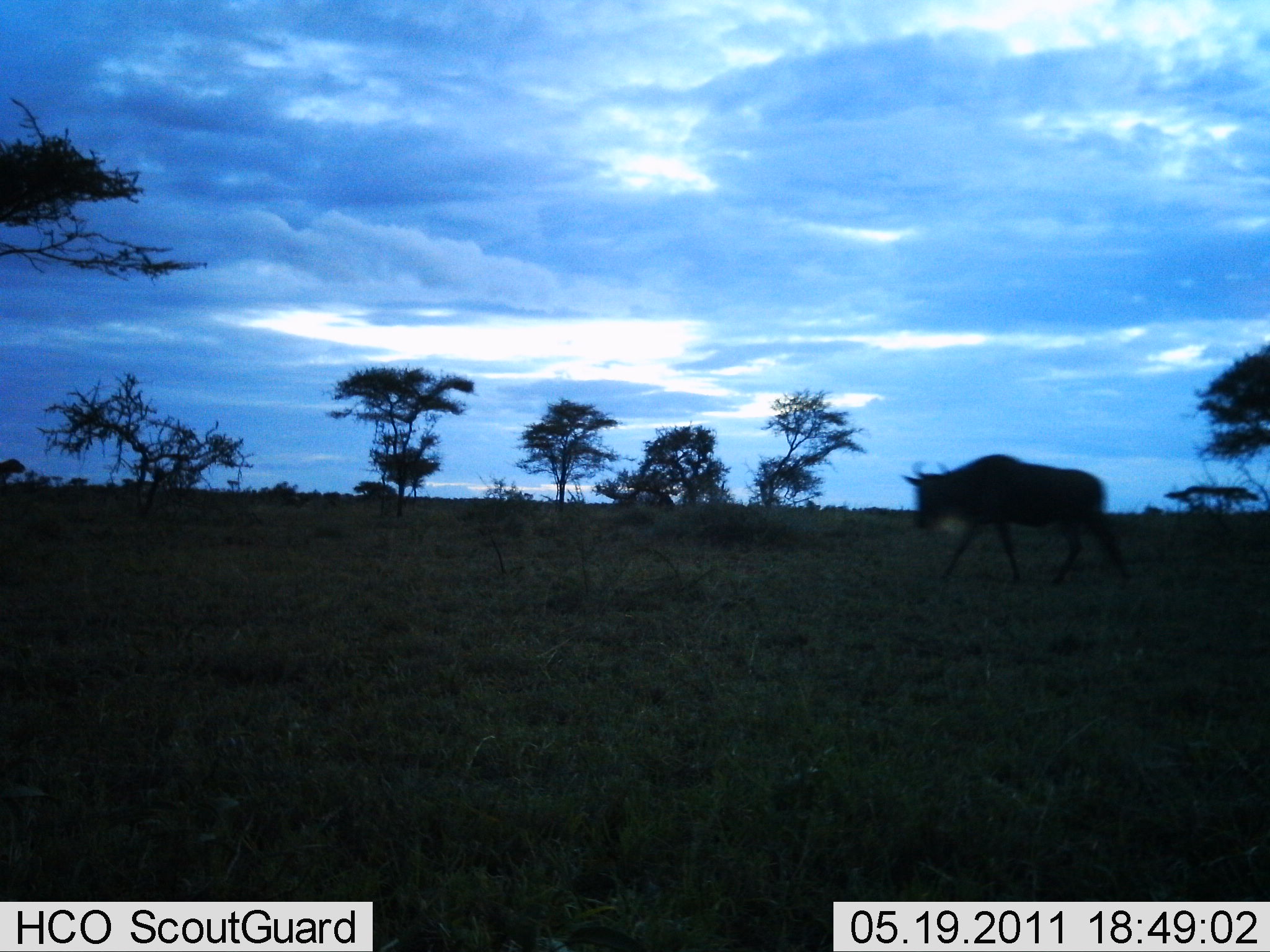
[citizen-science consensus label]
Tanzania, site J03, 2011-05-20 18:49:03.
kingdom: Animalia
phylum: Chordata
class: Mammalia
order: Artiodactyla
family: Bovidae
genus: Connochaetes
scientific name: Connochaetes taurinus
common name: blue wildebeest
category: wildebeest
Wildebeest (blue wildebeest) (Connochaetes taurinus), count 1. Behavior (volunteer vote fractions): standing 0%, resting 0%, moving 100%, interacting 0%. Young present (vote fraction): 0%. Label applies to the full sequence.